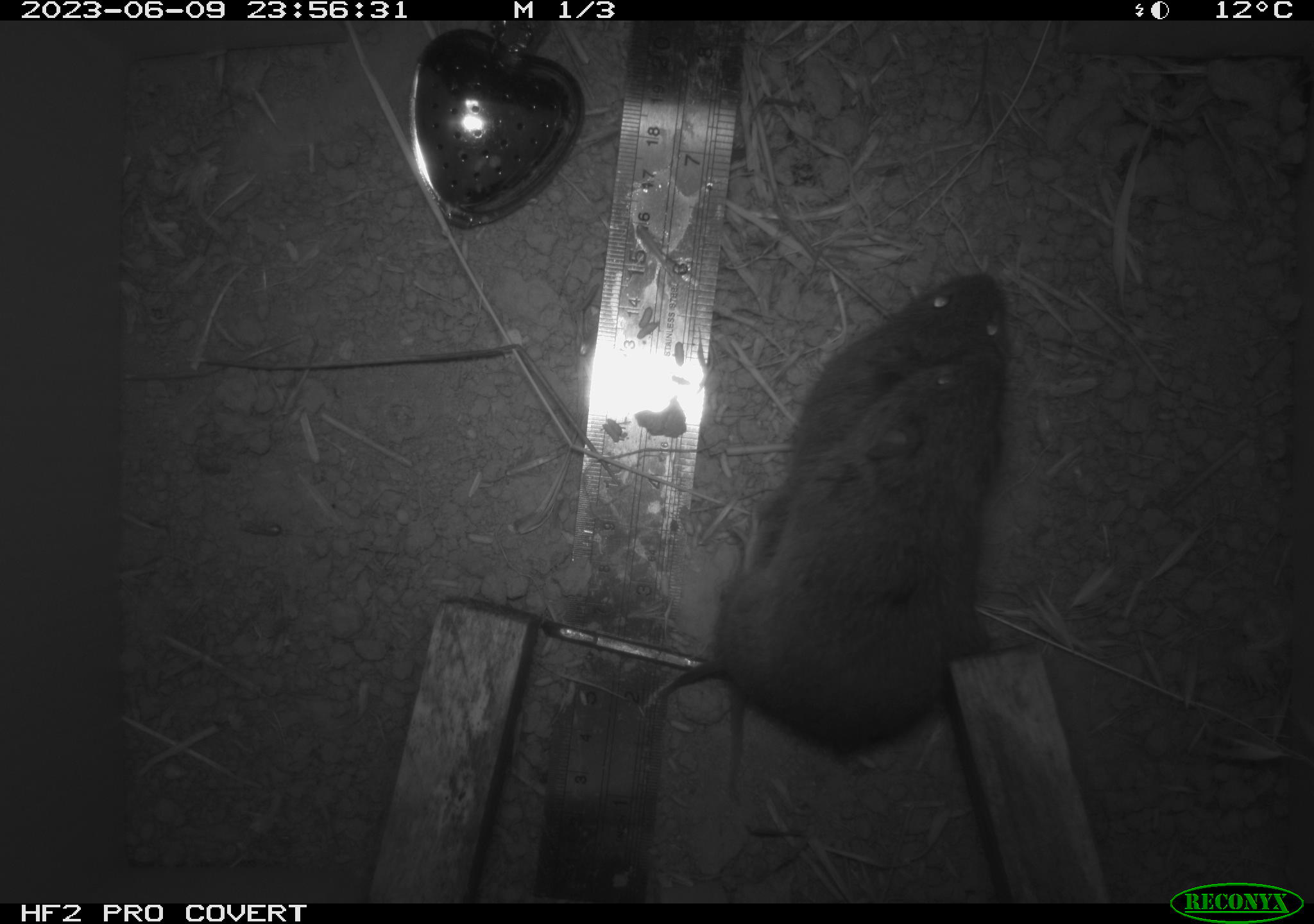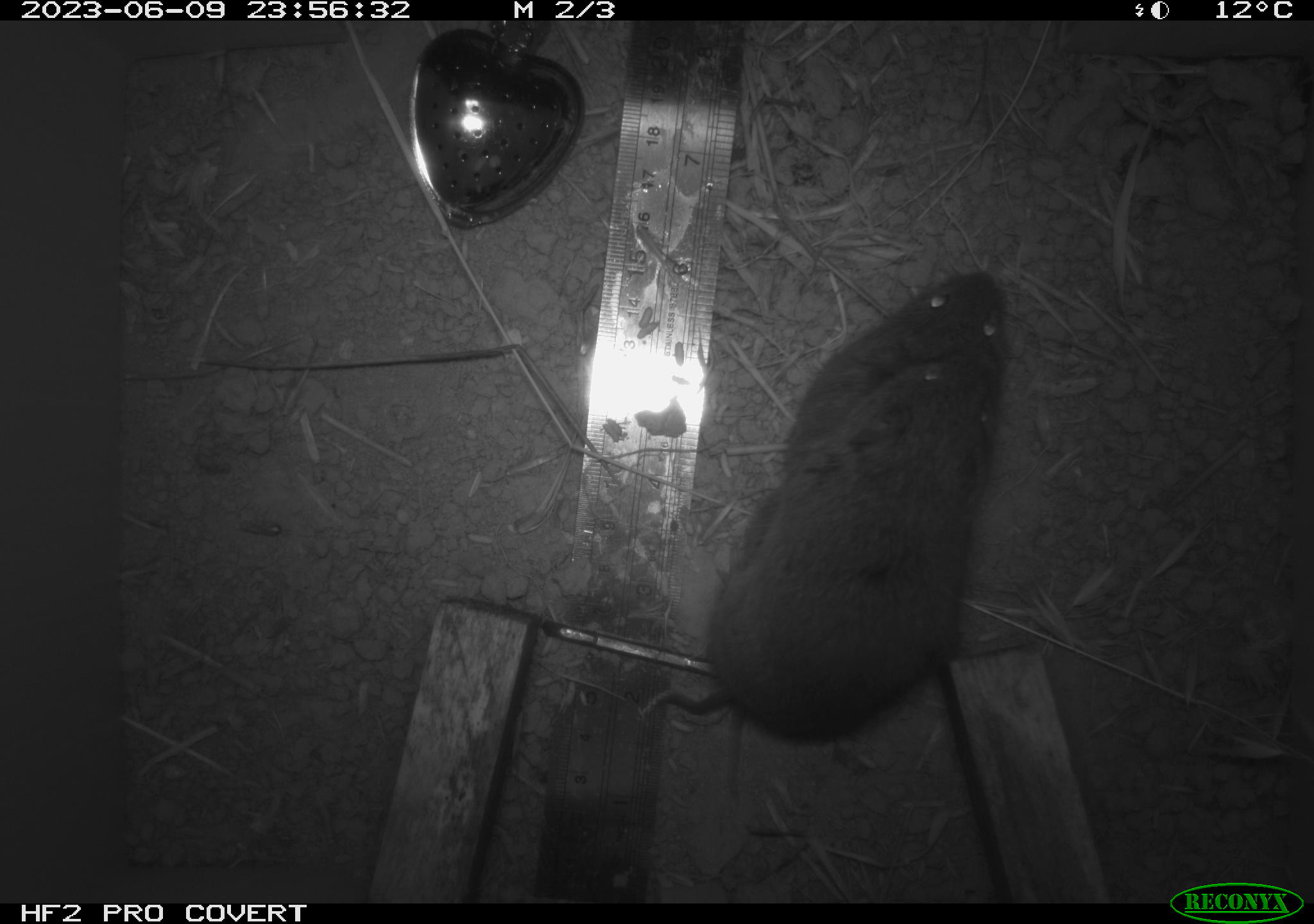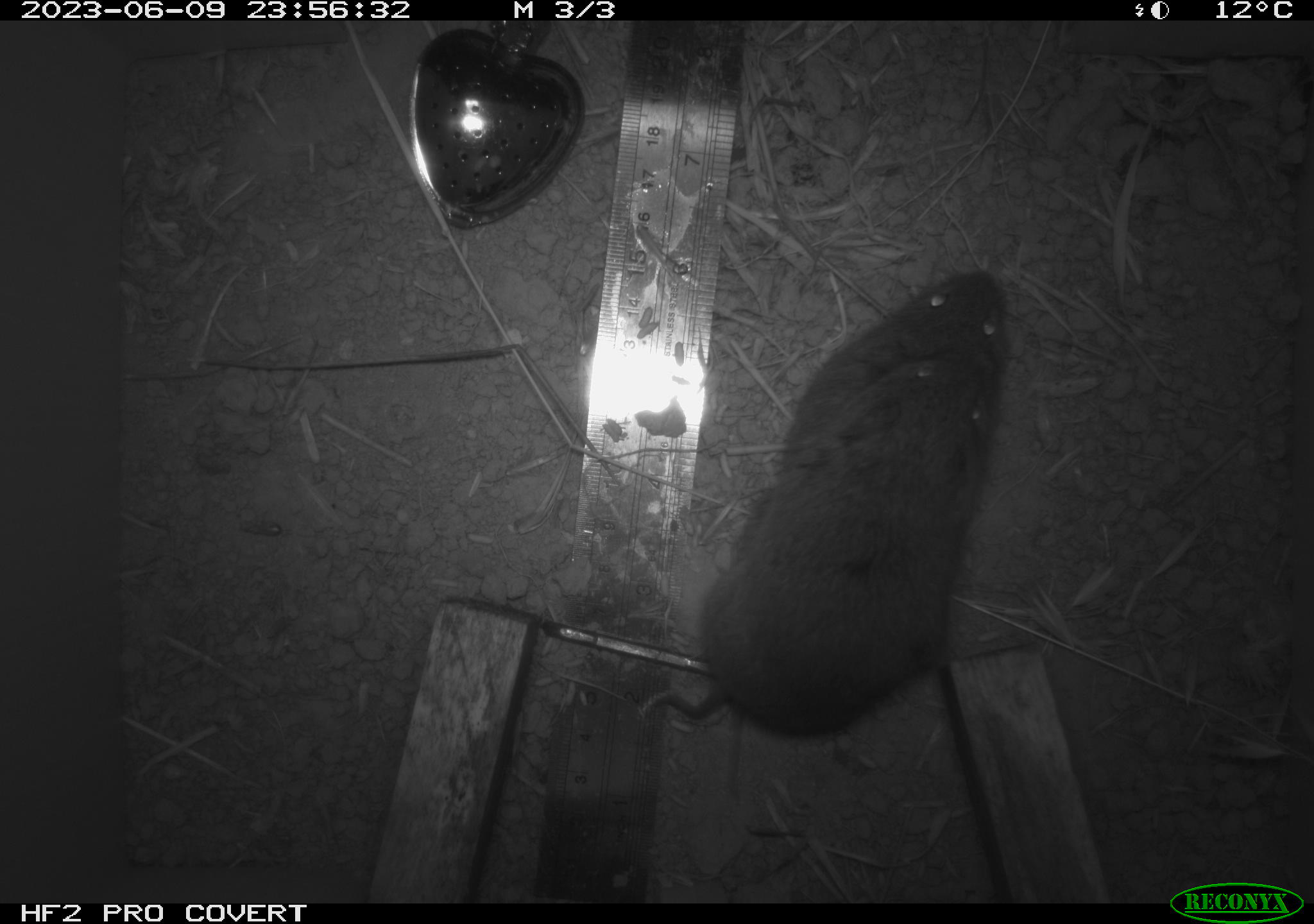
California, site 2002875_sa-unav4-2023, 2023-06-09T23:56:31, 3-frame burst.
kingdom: Animalia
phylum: Chordata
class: Mammalia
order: Rodentia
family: Cricetidae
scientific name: Arvicolinae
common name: voles, lemmings, and muskrats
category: arvicolinae subfamily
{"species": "arvicolinae subfamily (voles, lemmings, and muskrats) (Arvicolinae)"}